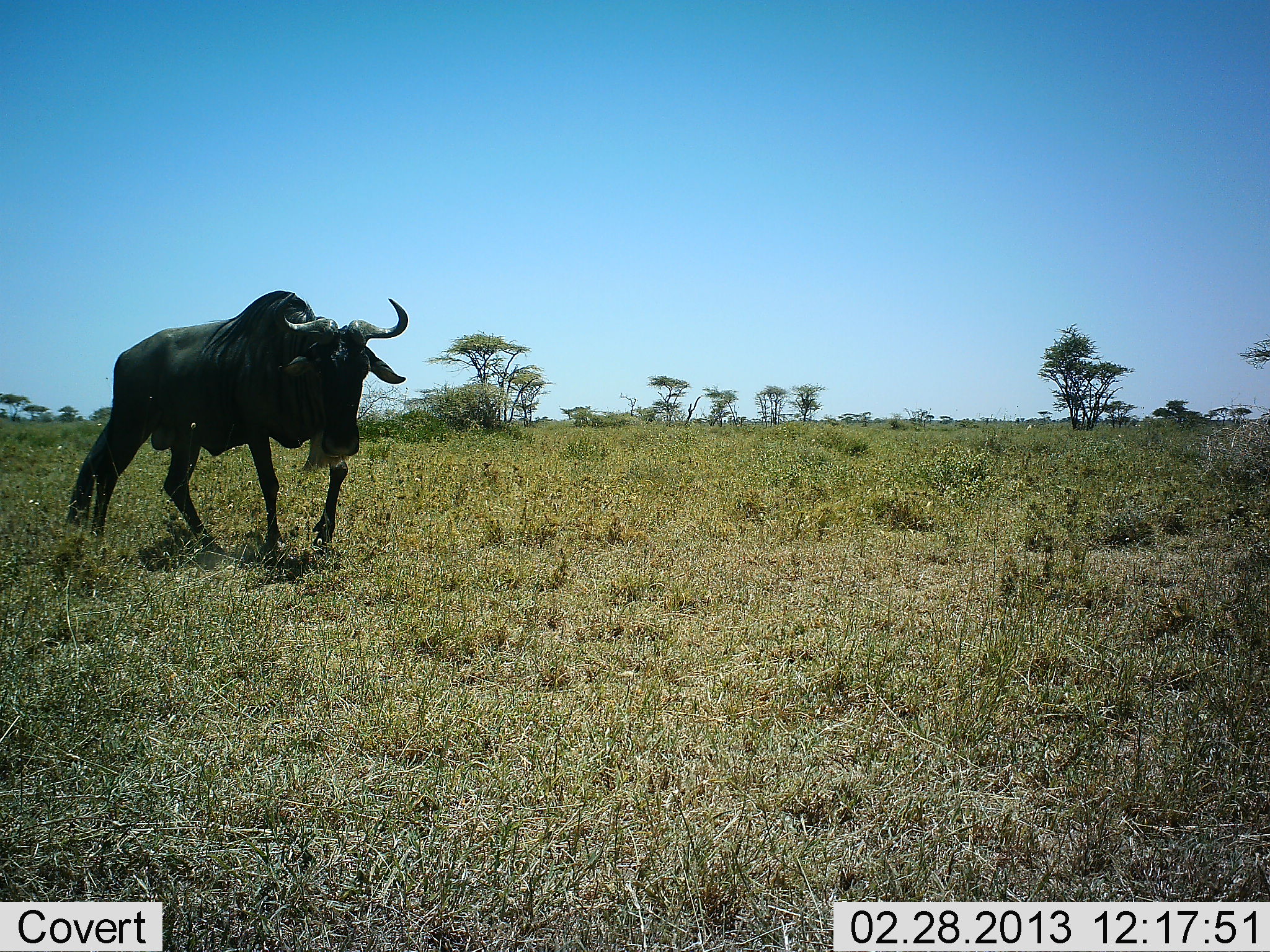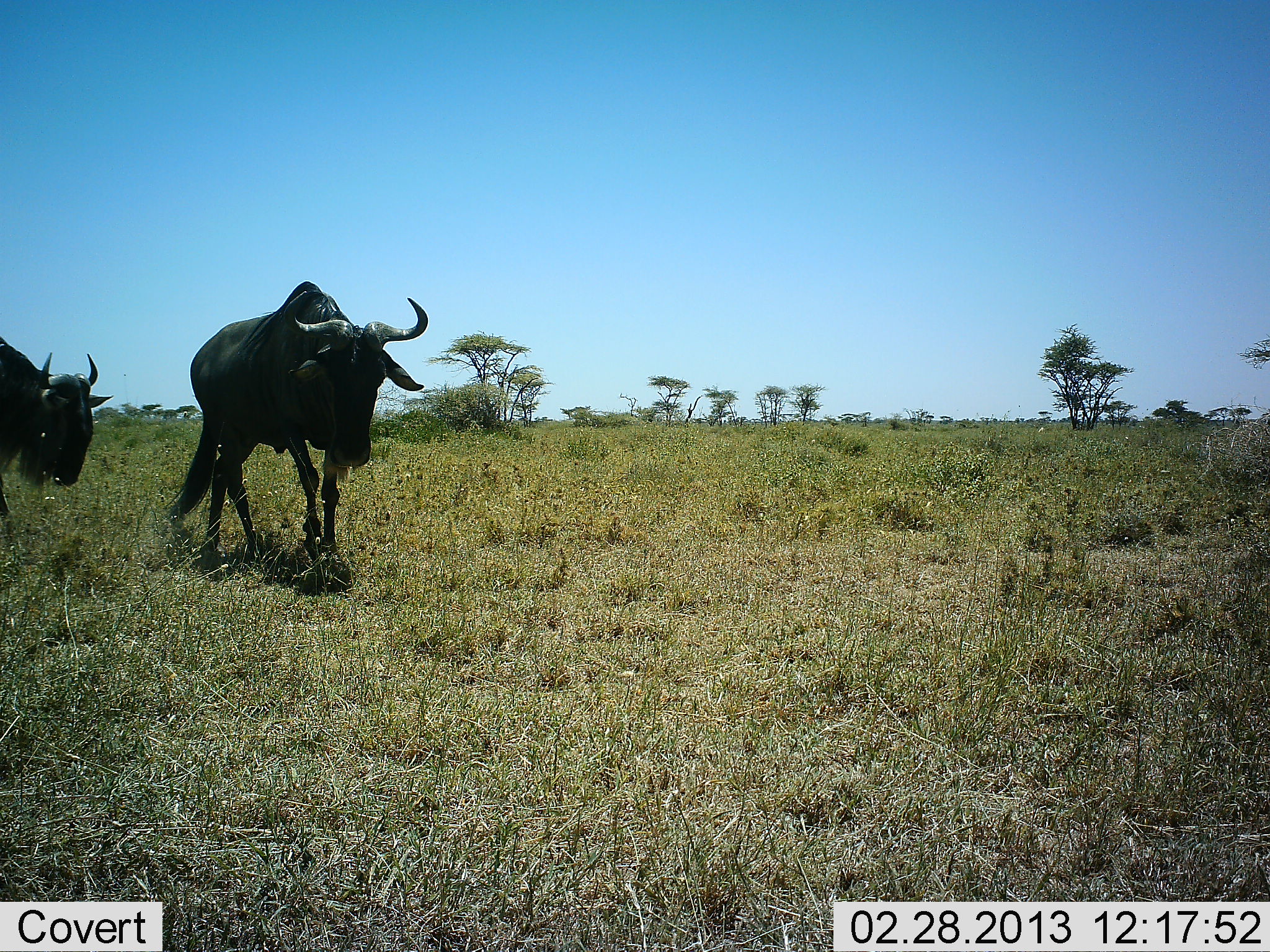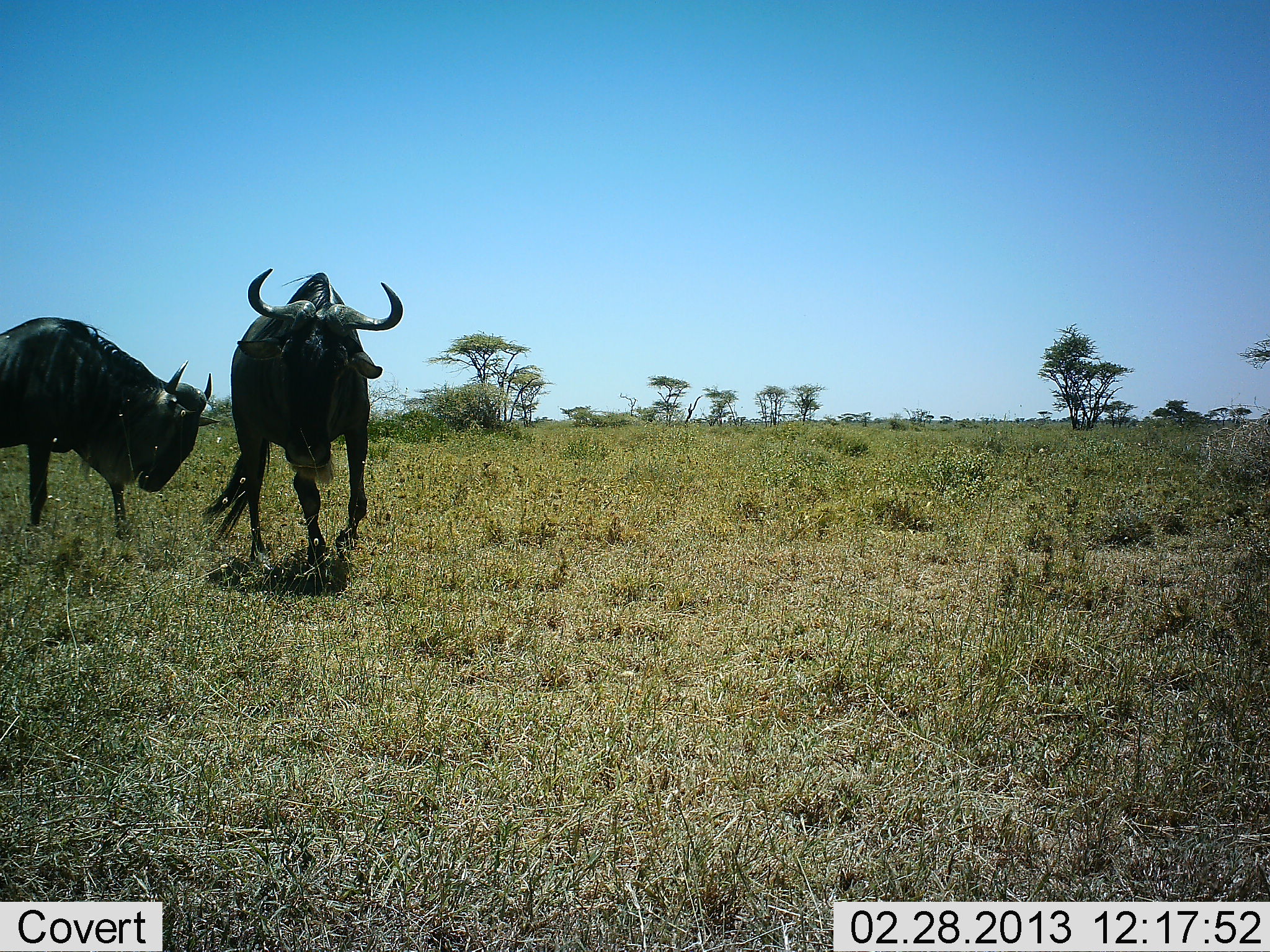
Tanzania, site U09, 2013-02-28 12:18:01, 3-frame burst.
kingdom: Animalia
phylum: Chordata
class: Mammalia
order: Artiodactyla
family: Bovidae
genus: Connochaetes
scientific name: Connochaetes taurinus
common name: blue wildebeest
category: wildebeest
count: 2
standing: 4%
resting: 0%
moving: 87%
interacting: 9%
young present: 0%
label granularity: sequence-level